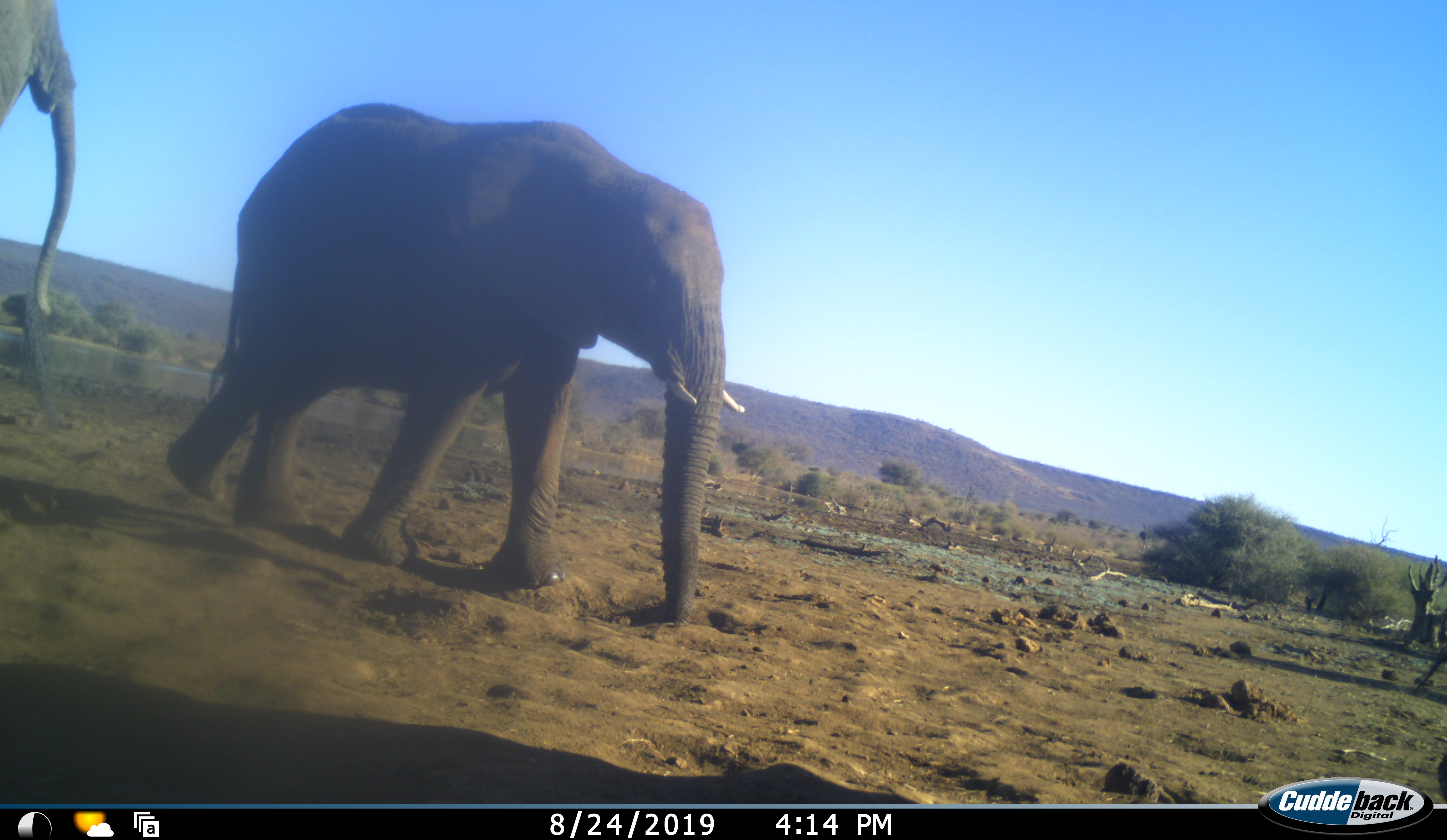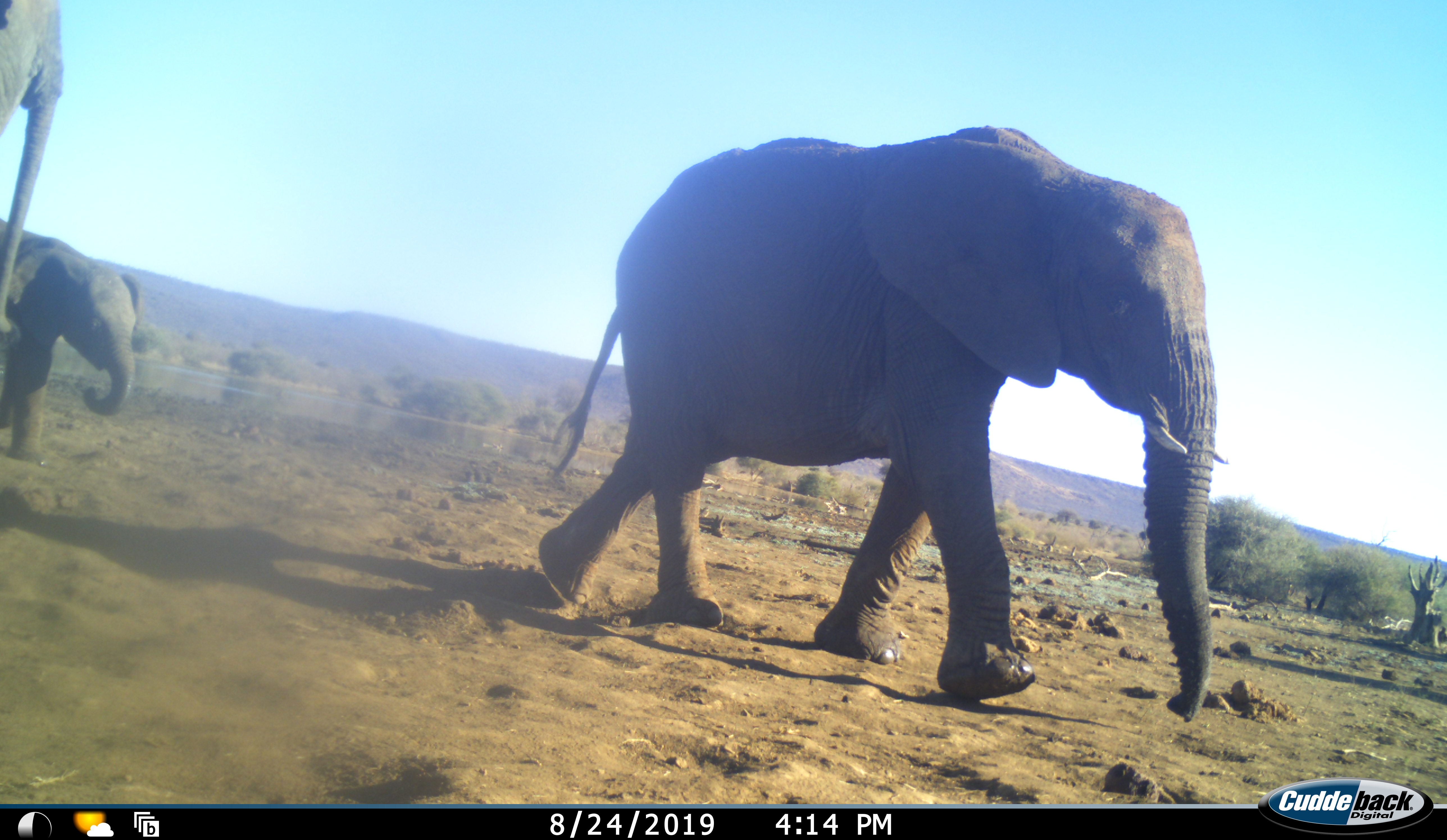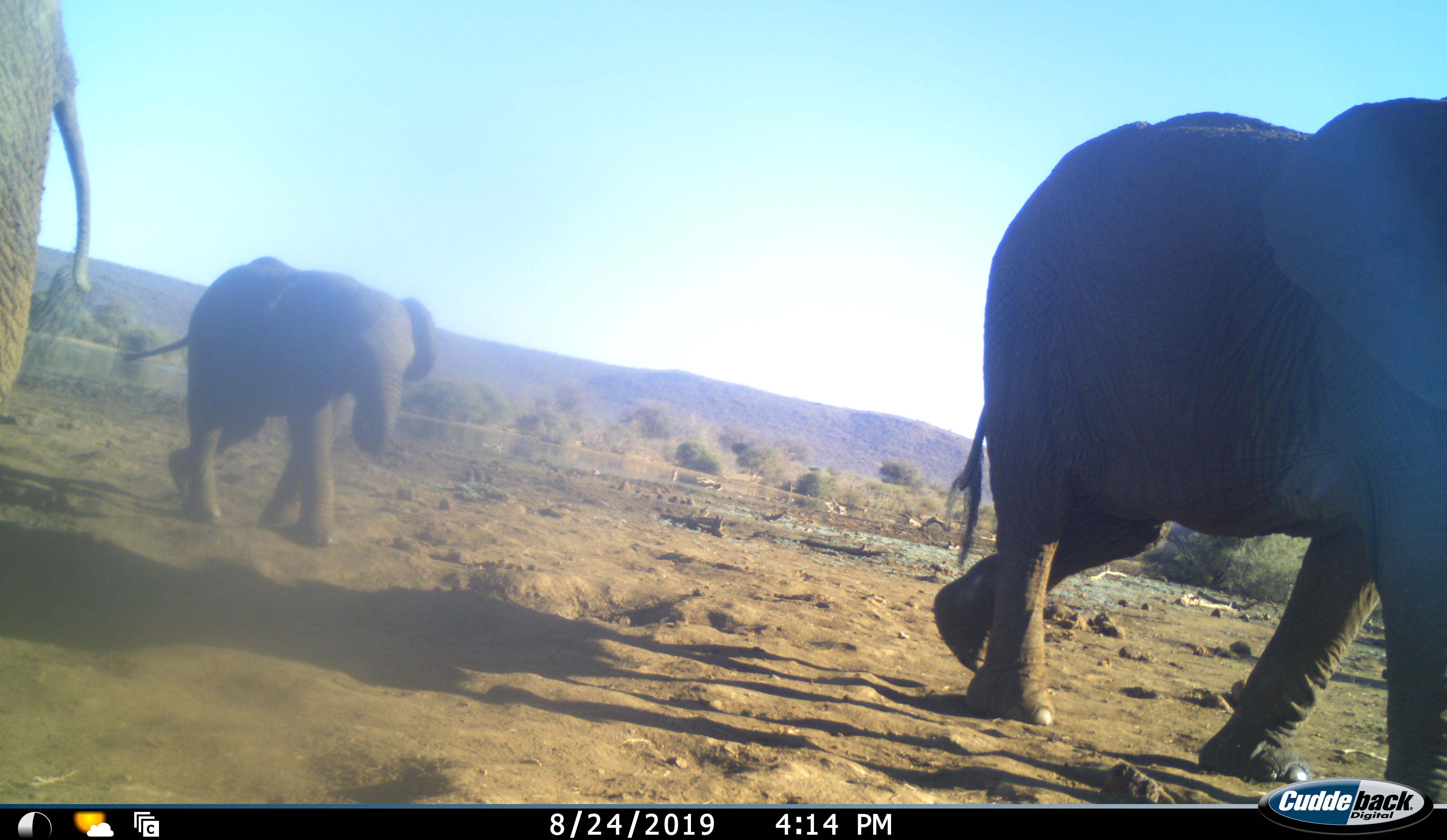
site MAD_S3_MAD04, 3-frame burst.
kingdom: Animalia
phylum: Chordata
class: Mammalia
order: Proboscidea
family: Elephantidae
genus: Loxodonta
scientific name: Loxodonta africana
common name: african bush elephant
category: elephant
Elephant (african bush elephant) (Loxodonta africana), count 3. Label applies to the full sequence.